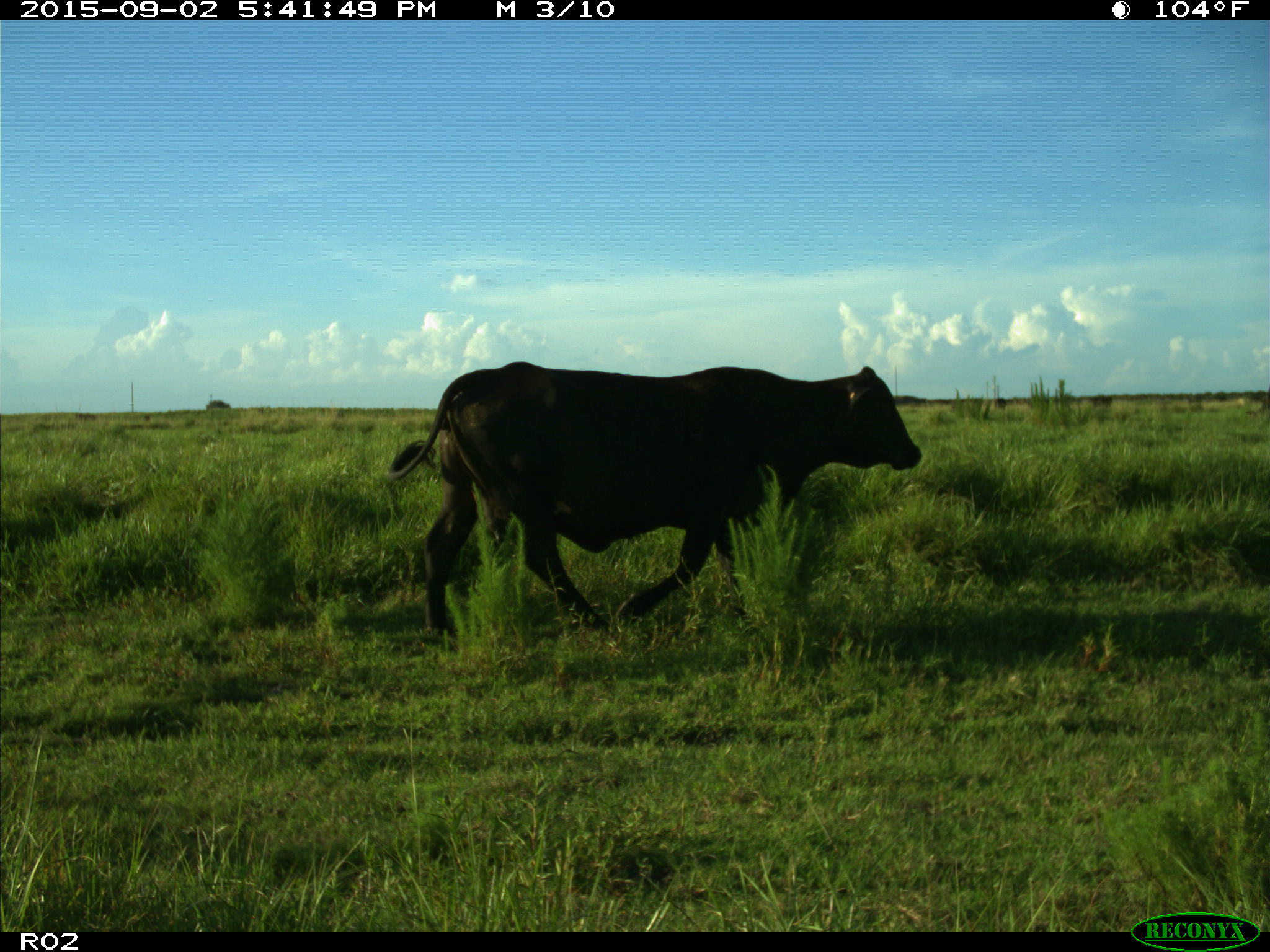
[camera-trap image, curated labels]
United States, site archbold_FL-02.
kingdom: Animalia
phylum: Chordata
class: Mammalia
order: Artiodactyla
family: Bovidae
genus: Bos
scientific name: Bos taurus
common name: domestic cow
Bos taurus (domestic cow).